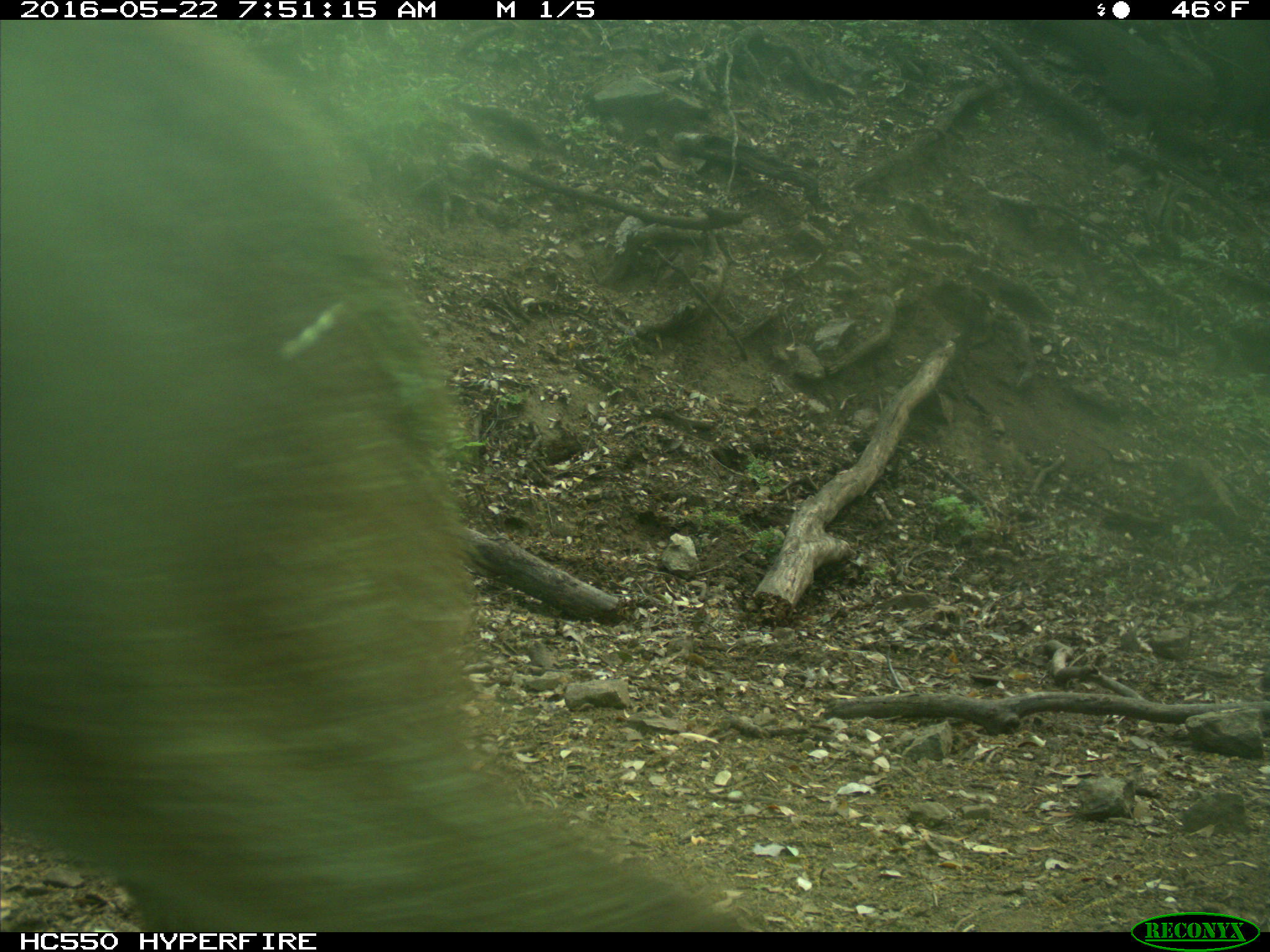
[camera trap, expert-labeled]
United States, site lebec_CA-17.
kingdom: Animalia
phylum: Chordata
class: Mammalia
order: Carnivora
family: Ursidae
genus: Ursus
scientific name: Ursus americanus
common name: american black bear